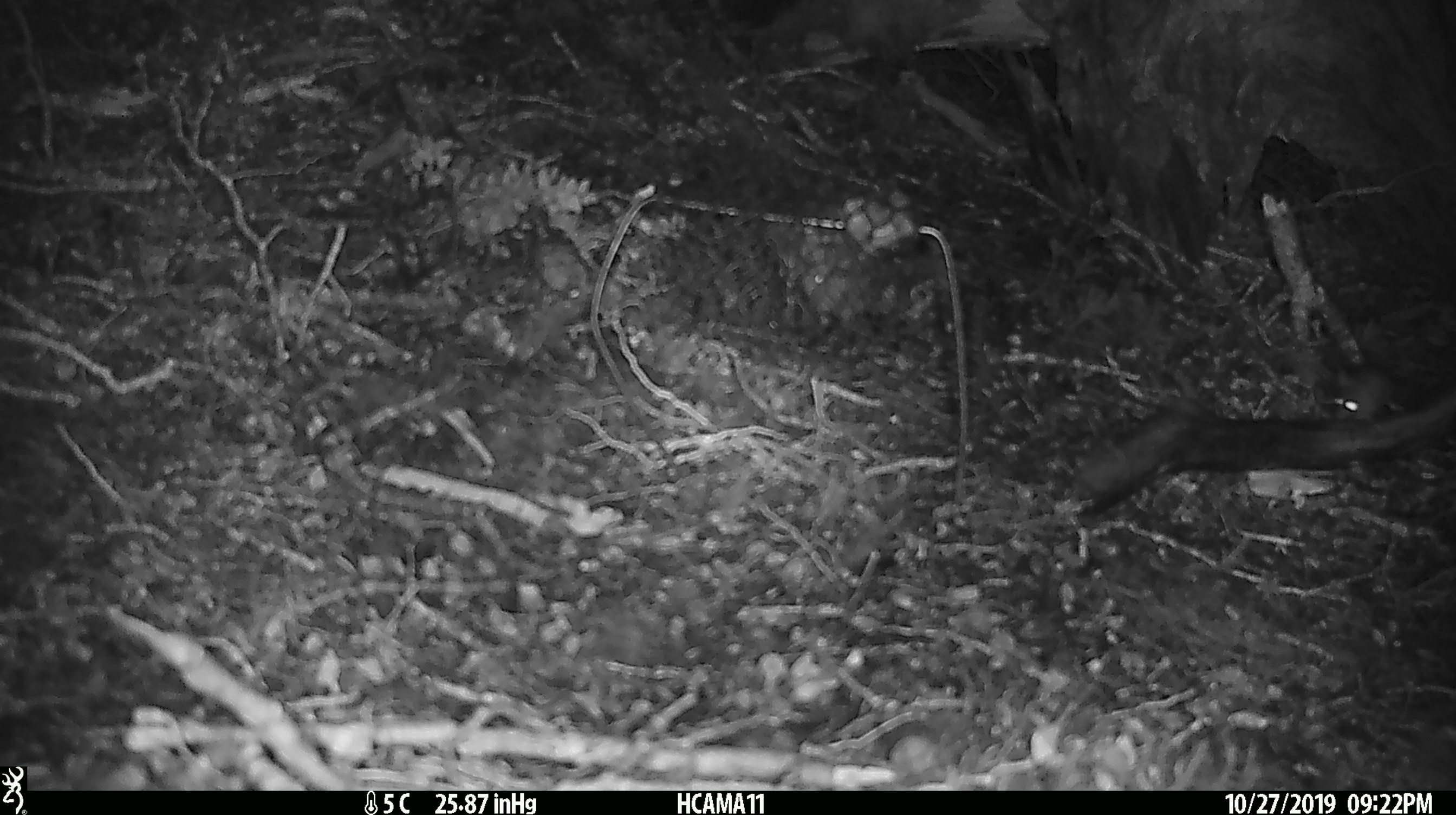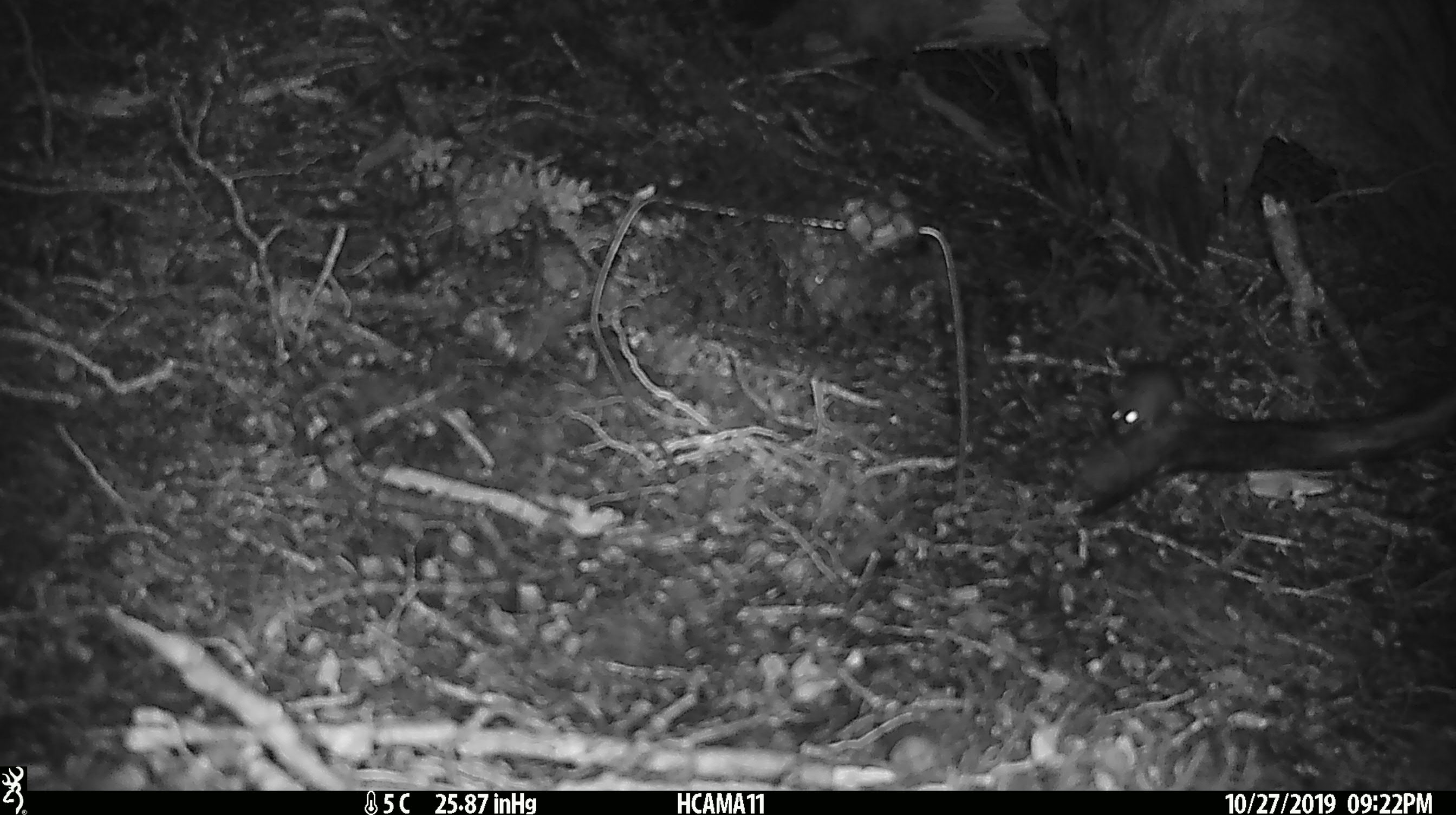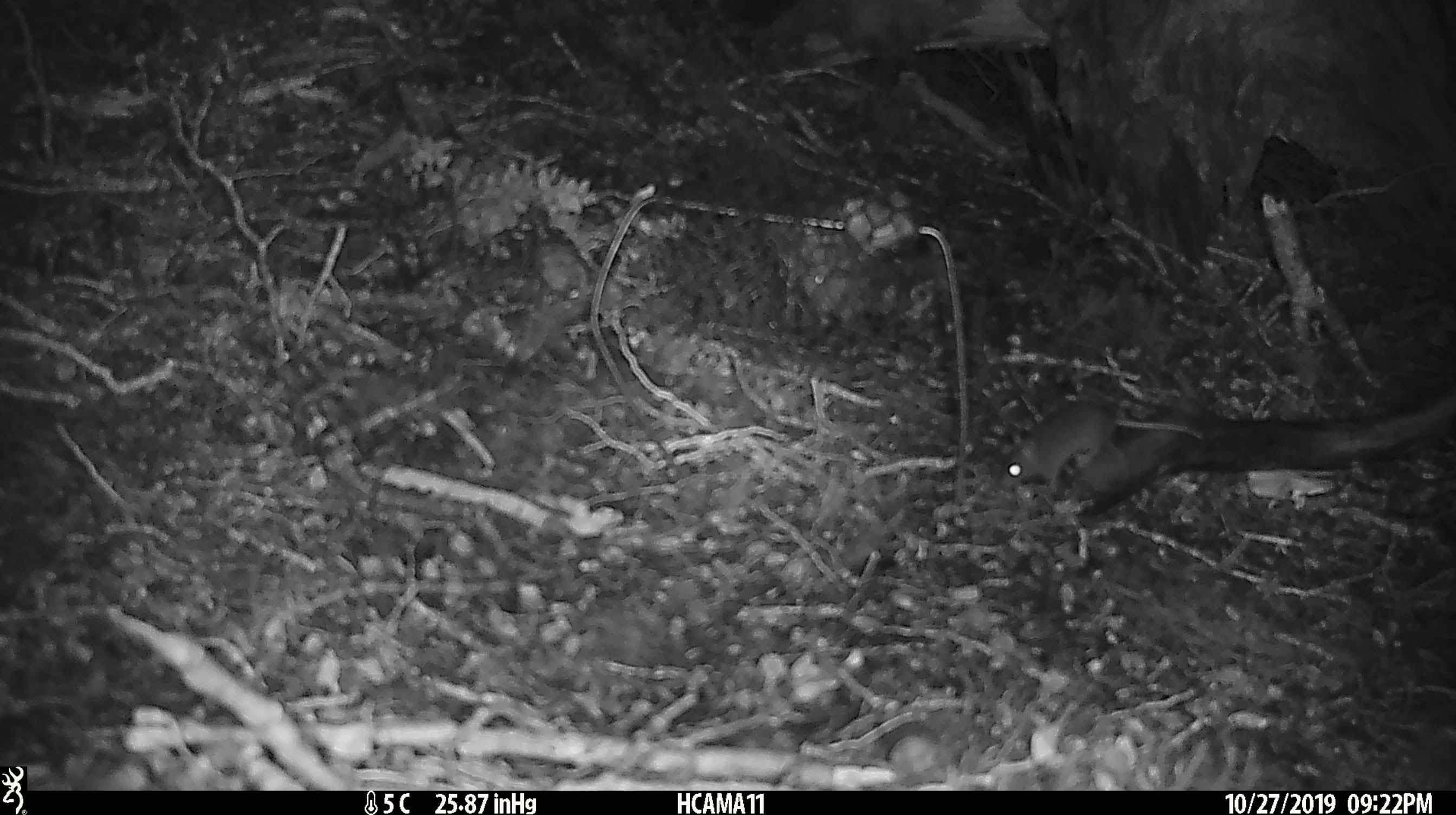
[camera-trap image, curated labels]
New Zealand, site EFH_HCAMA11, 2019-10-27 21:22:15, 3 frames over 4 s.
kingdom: Animalia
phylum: Chordata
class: Mammalia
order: Rodentia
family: Muridae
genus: Mus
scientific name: Mus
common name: mouse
Mouse (Mus).